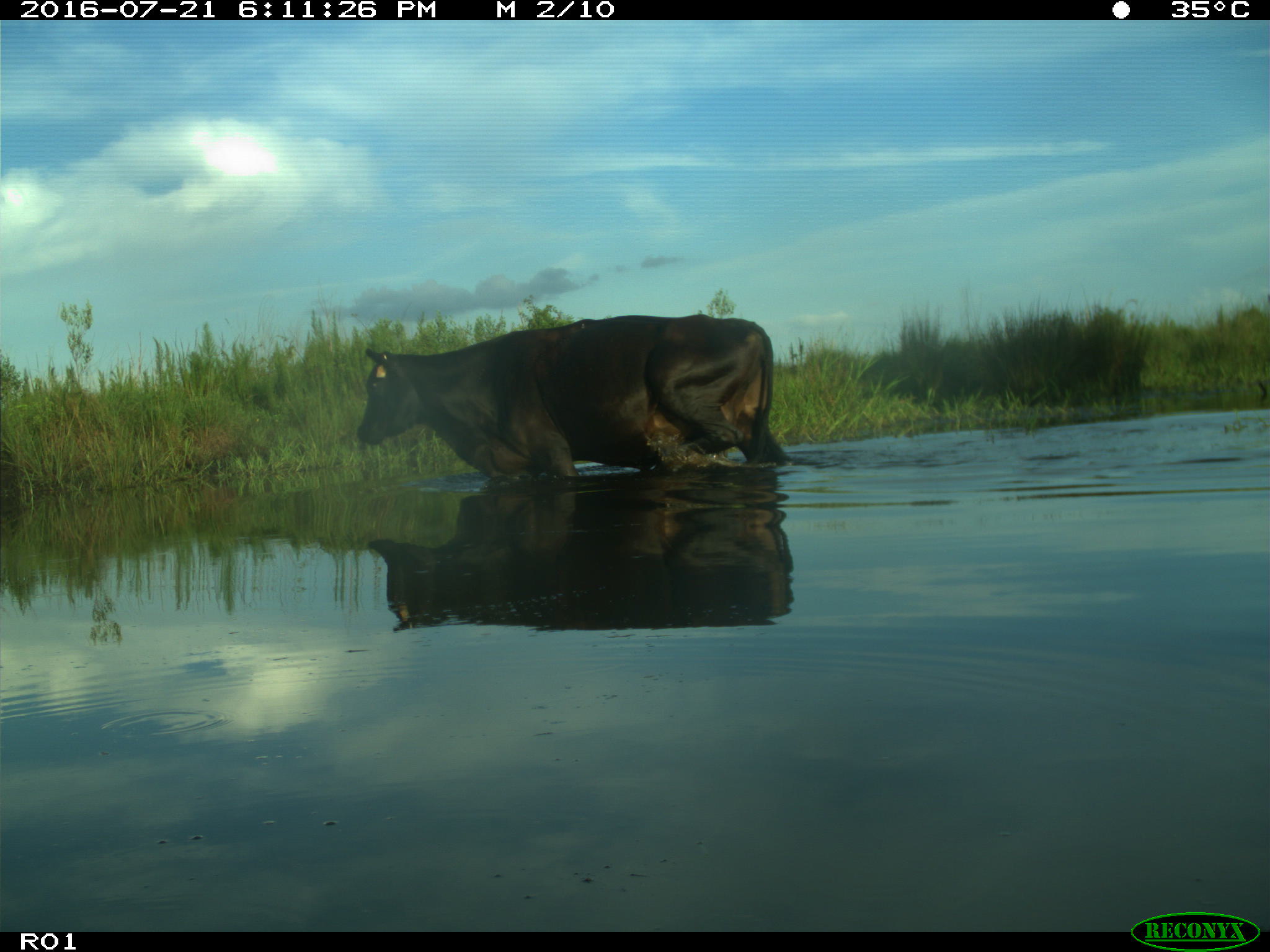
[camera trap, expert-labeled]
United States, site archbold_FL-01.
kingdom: Animalia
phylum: Chordata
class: Mammalia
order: Artiodactyla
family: Bovidae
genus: Bos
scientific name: Bos taurus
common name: domestic cow